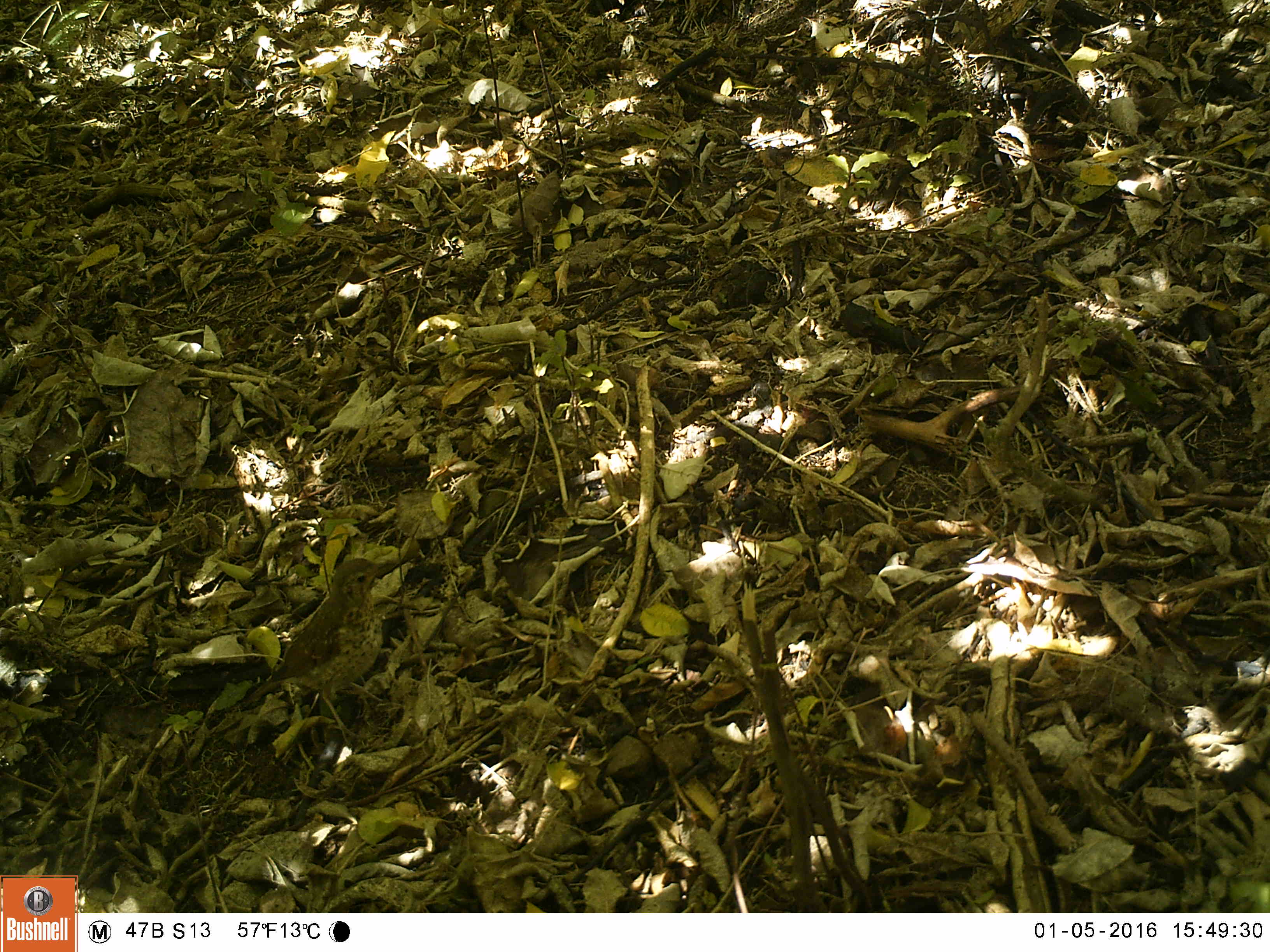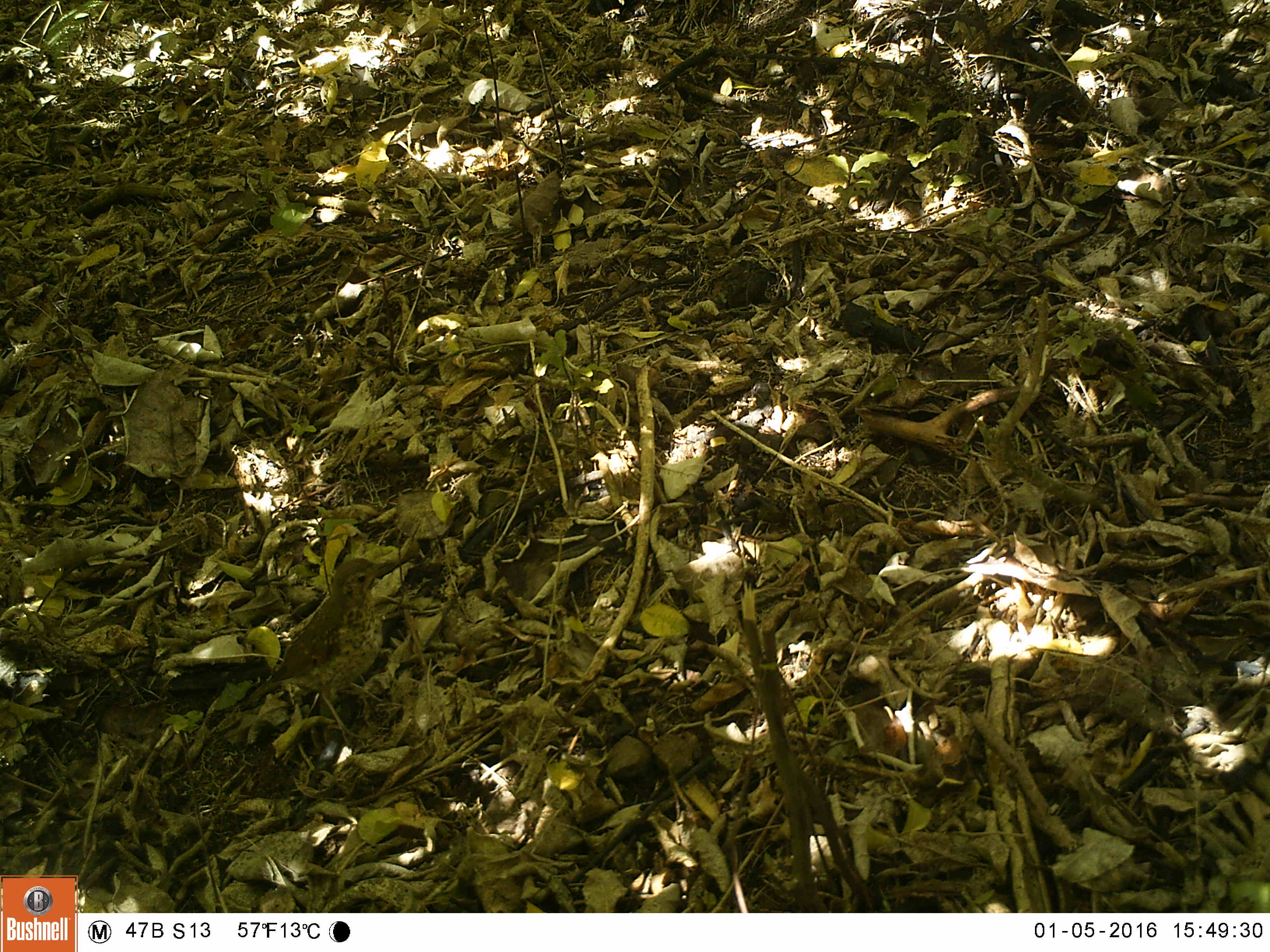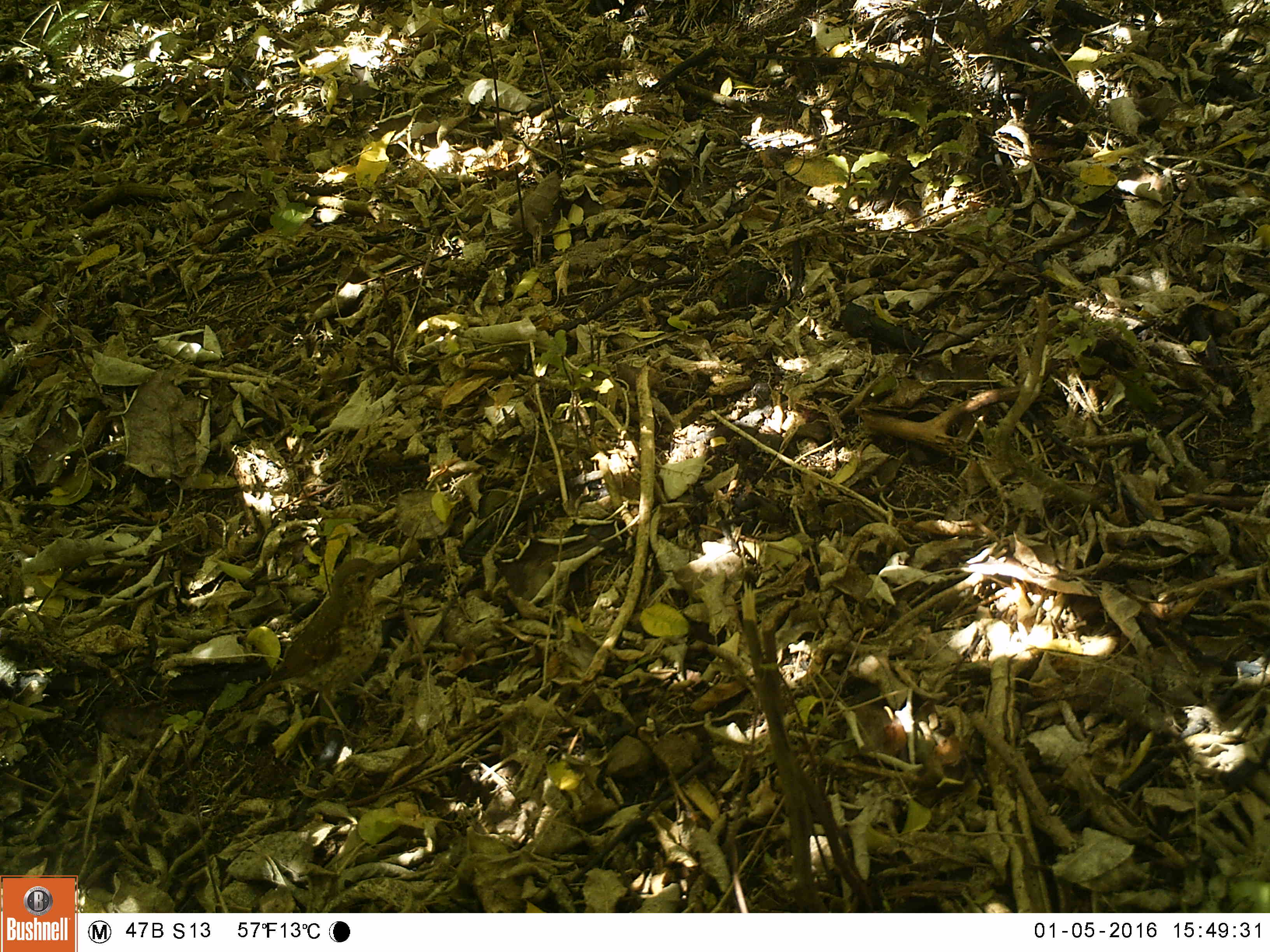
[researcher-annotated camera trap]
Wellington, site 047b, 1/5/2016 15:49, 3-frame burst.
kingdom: Animalia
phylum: Chordata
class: Aves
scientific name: Aves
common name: bird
Bird (Aves).